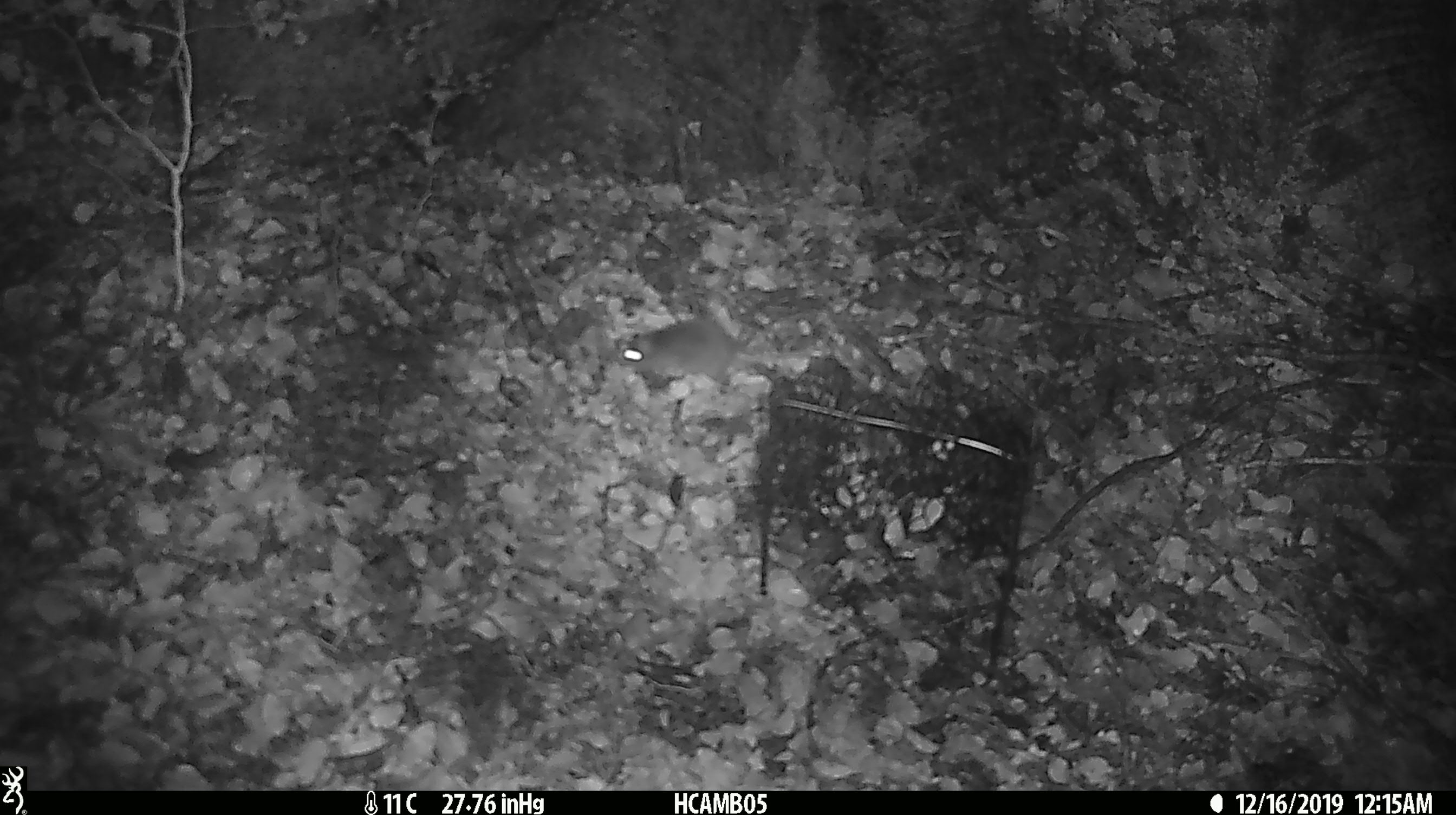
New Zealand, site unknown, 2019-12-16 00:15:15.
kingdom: Animalia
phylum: Chordata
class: Mammalia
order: Rodentia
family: Muridae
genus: Mus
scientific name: Mus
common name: mouse